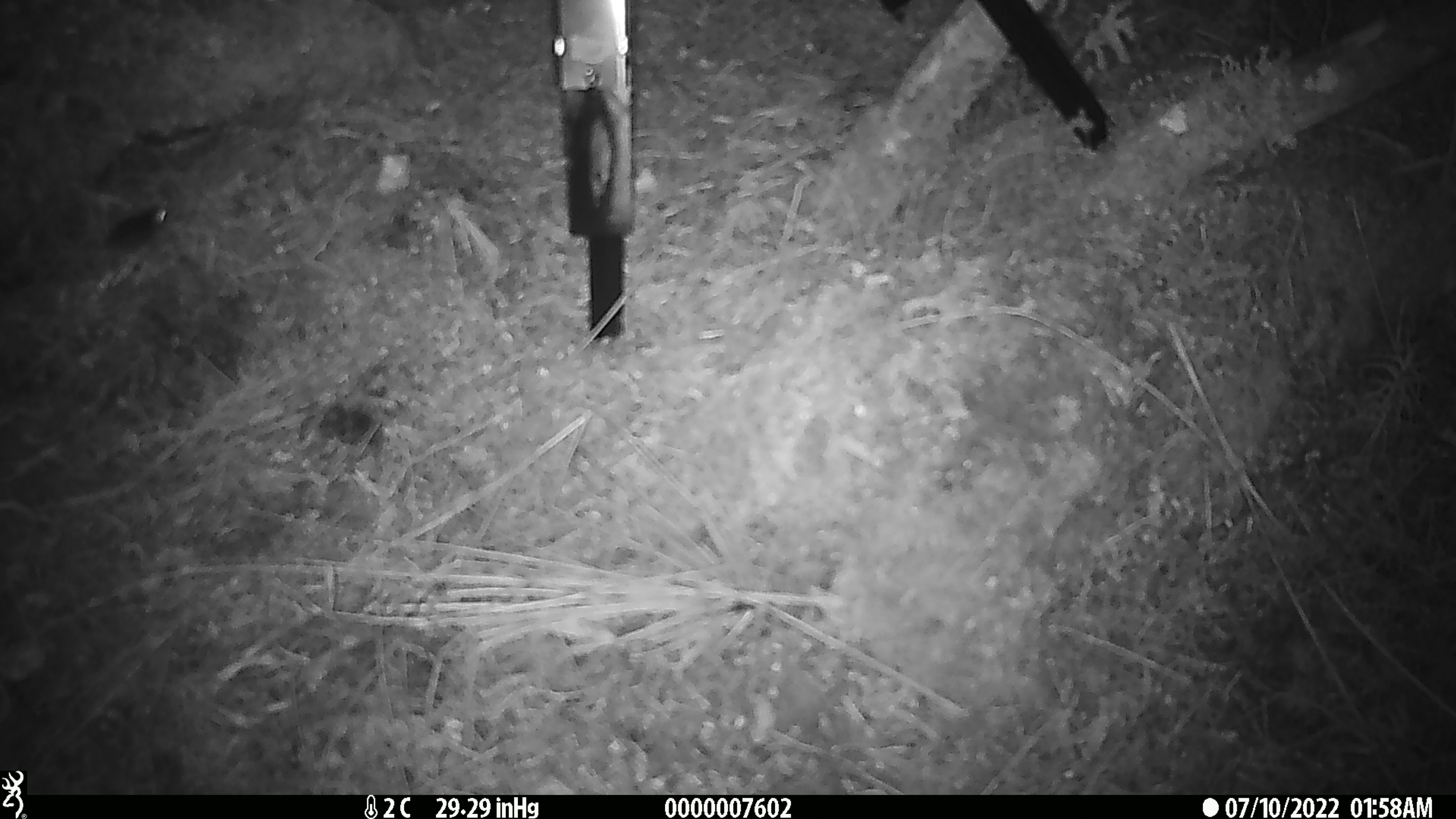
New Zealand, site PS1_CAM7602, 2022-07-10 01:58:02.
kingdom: Animalia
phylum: Chordata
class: Mammalia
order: Rodentia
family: Muridae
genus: Mus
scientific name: Mus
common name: mouse